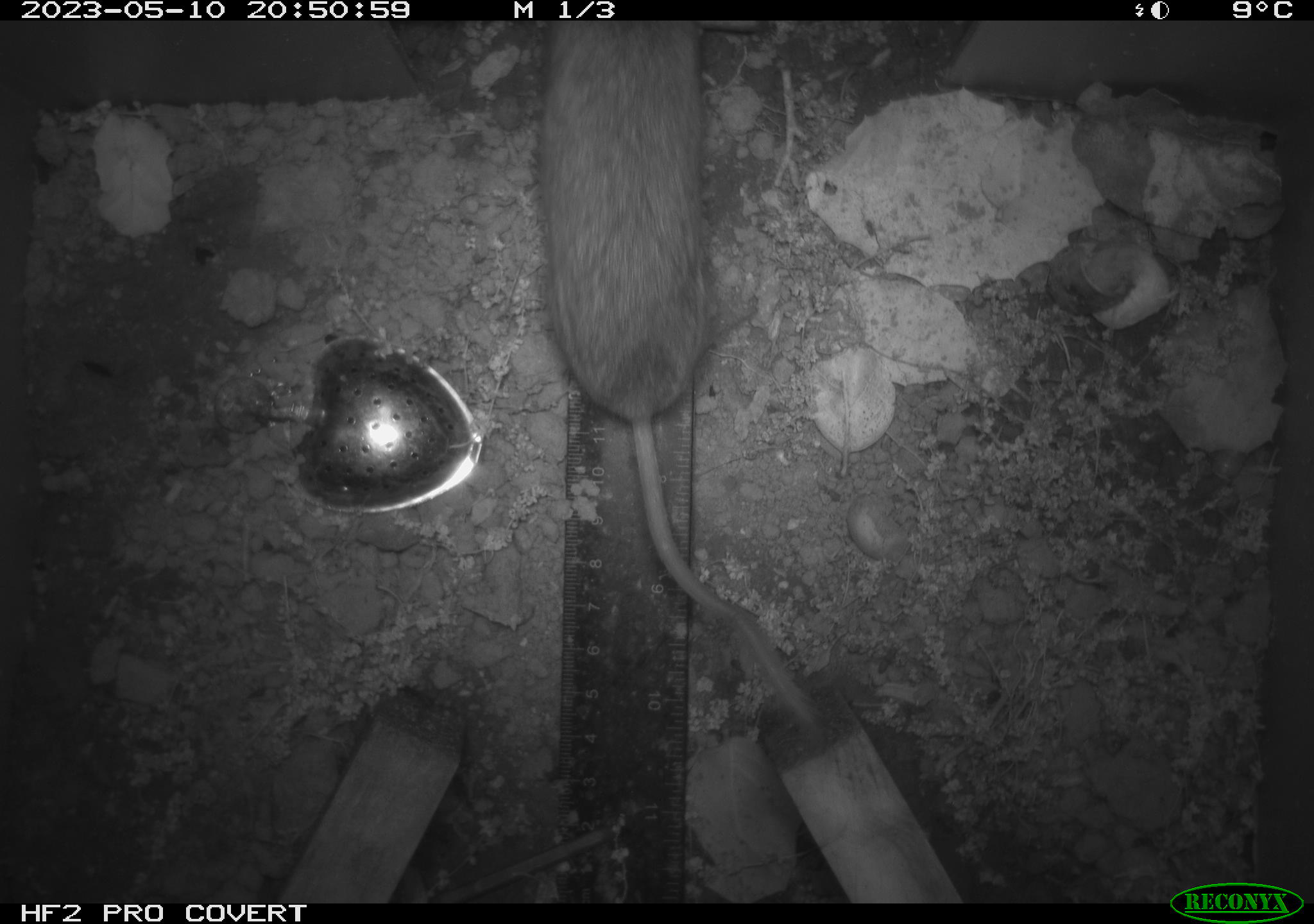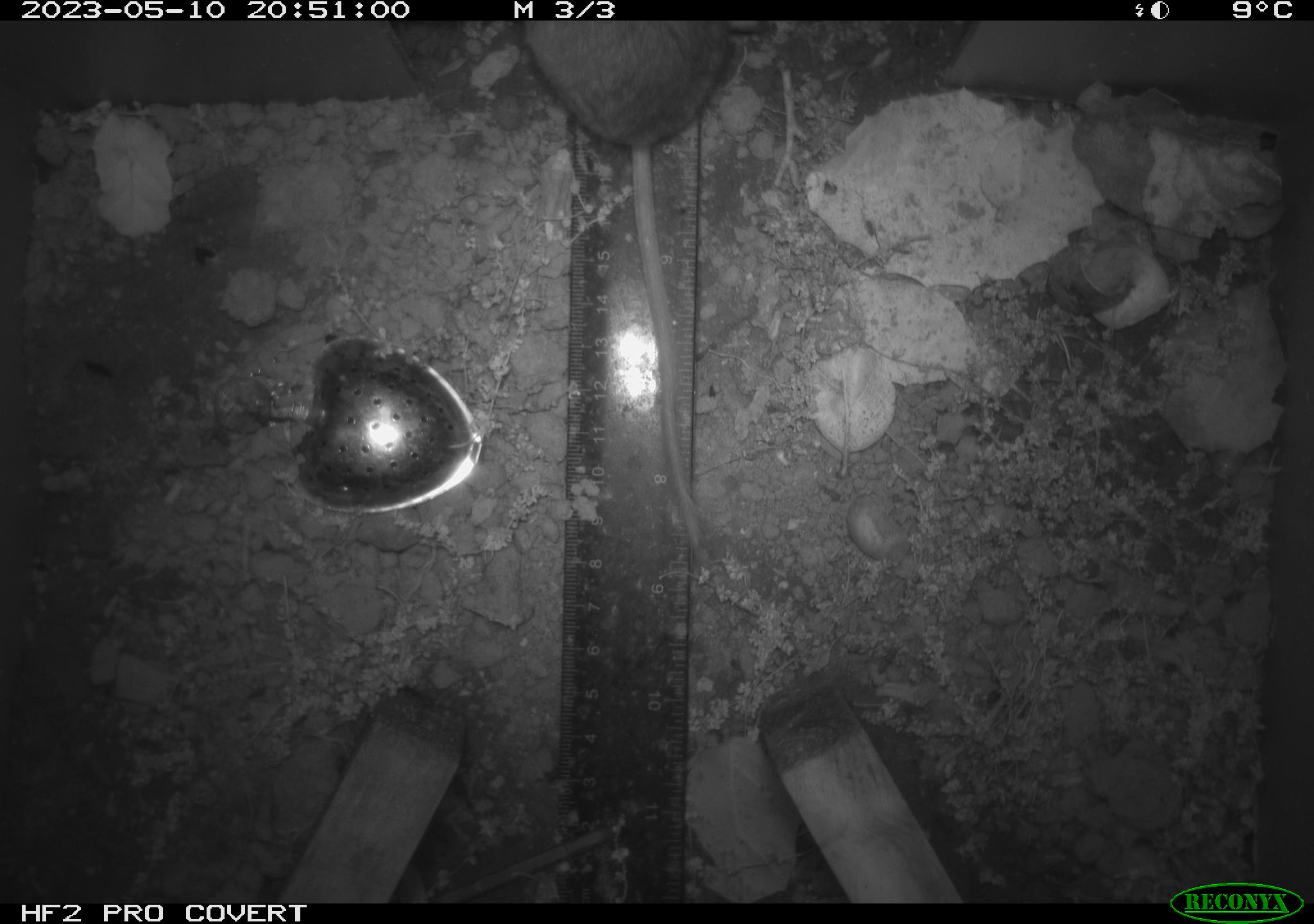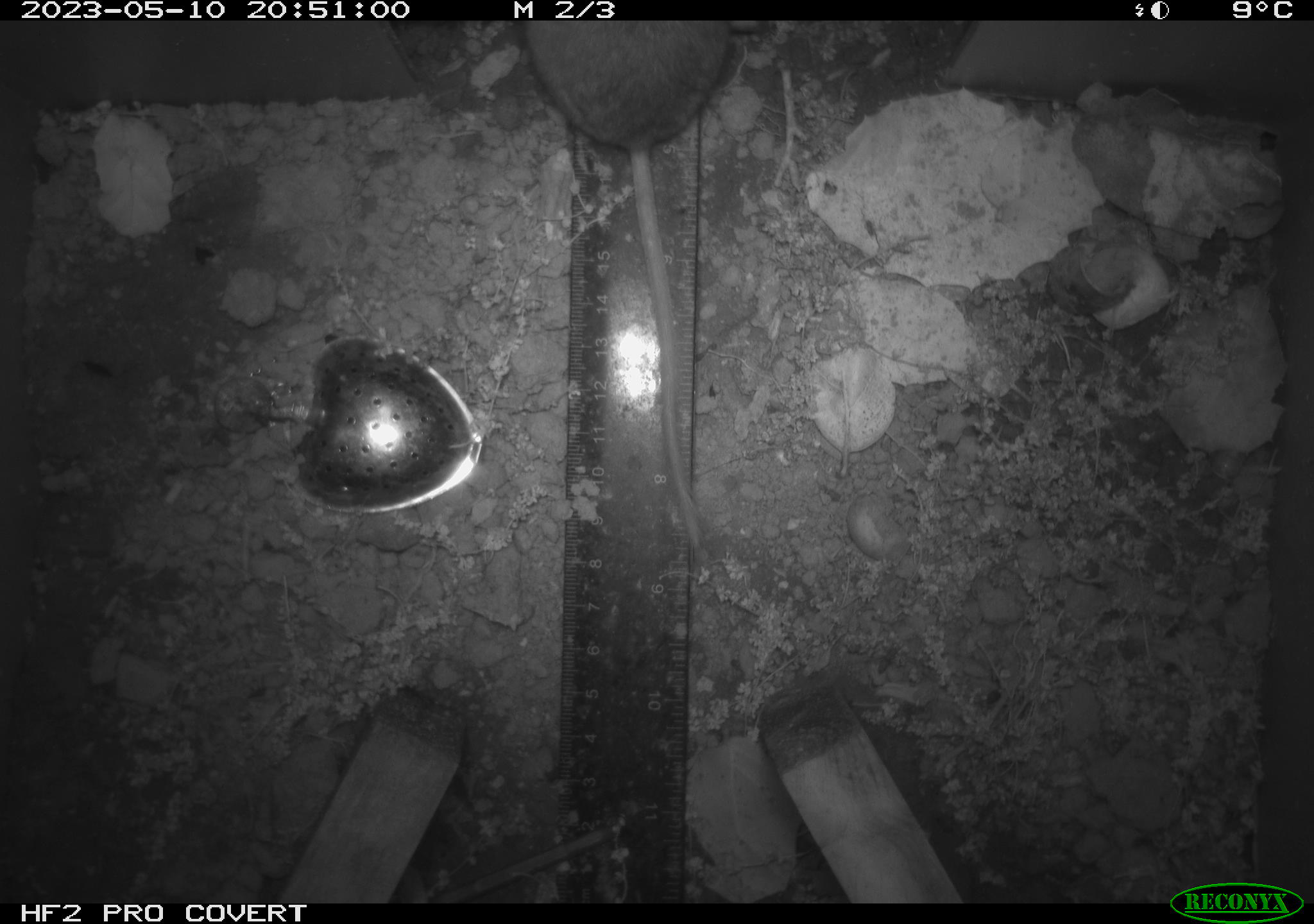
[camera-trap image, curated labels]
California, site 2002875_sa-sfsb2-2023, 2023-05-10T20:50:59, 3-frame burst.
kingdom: Animalia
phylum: Chordata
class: Mammalia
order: Rodentia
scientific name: Rodentia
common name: mouse species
Mouse species (Rodentia).